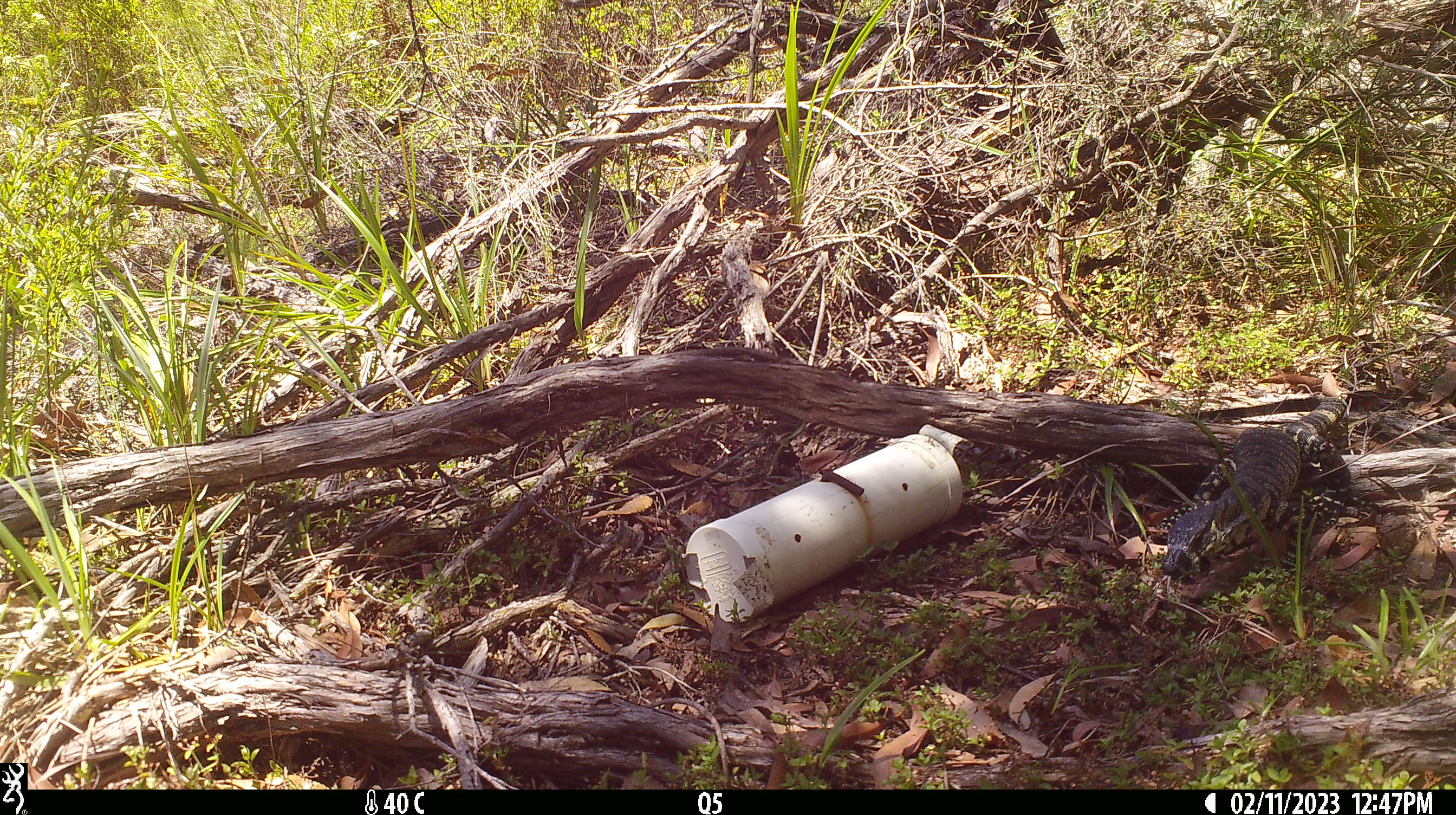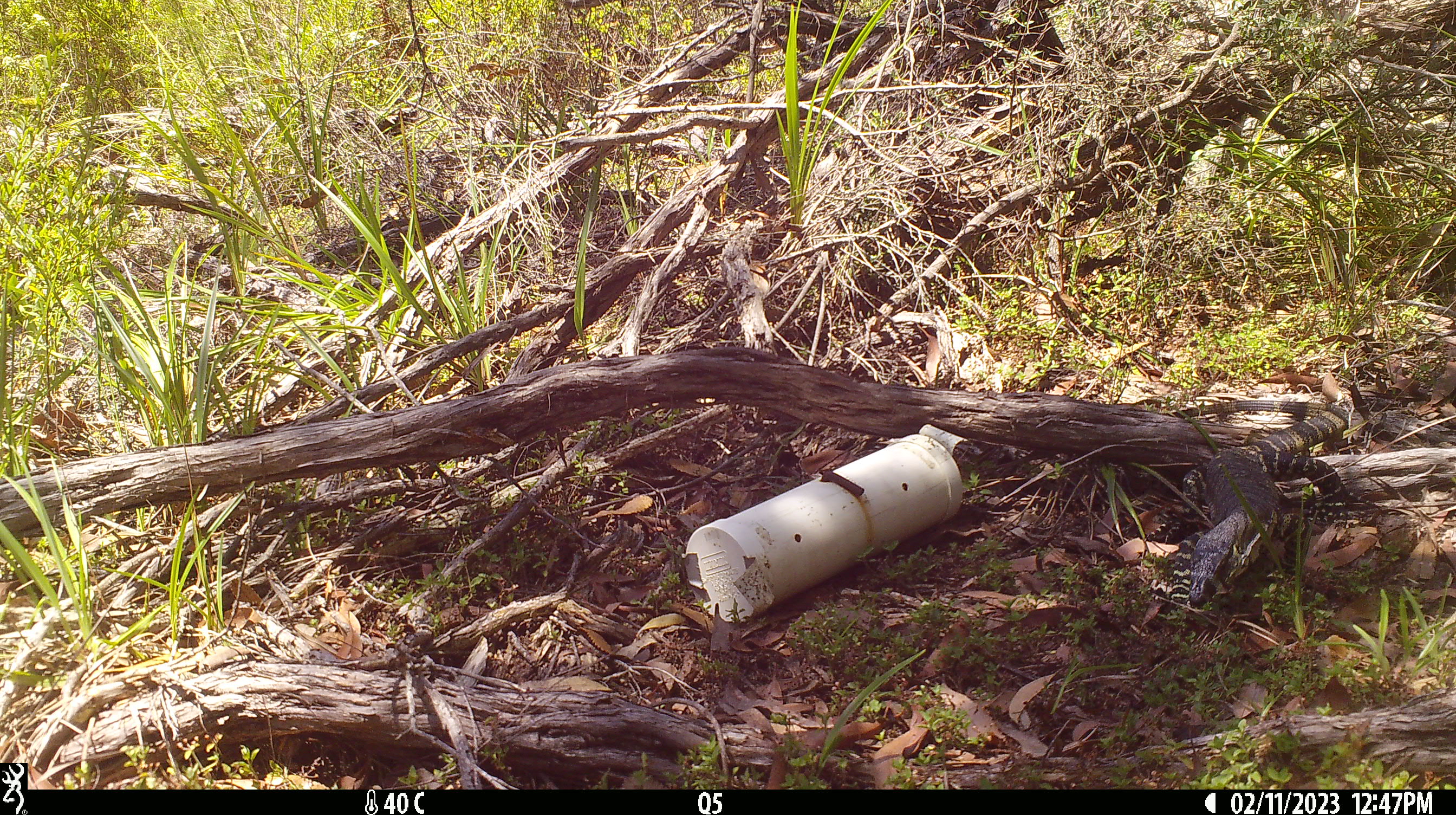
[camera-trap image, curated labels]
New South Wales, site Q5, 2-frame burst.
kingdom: Animalia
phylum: Chordata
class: Reptilia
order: Squamata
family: Varanidae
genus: Varanus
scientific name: Varanus varius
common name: lace monitor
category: goanna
Goanna (lace monitor) (Varanus varius).